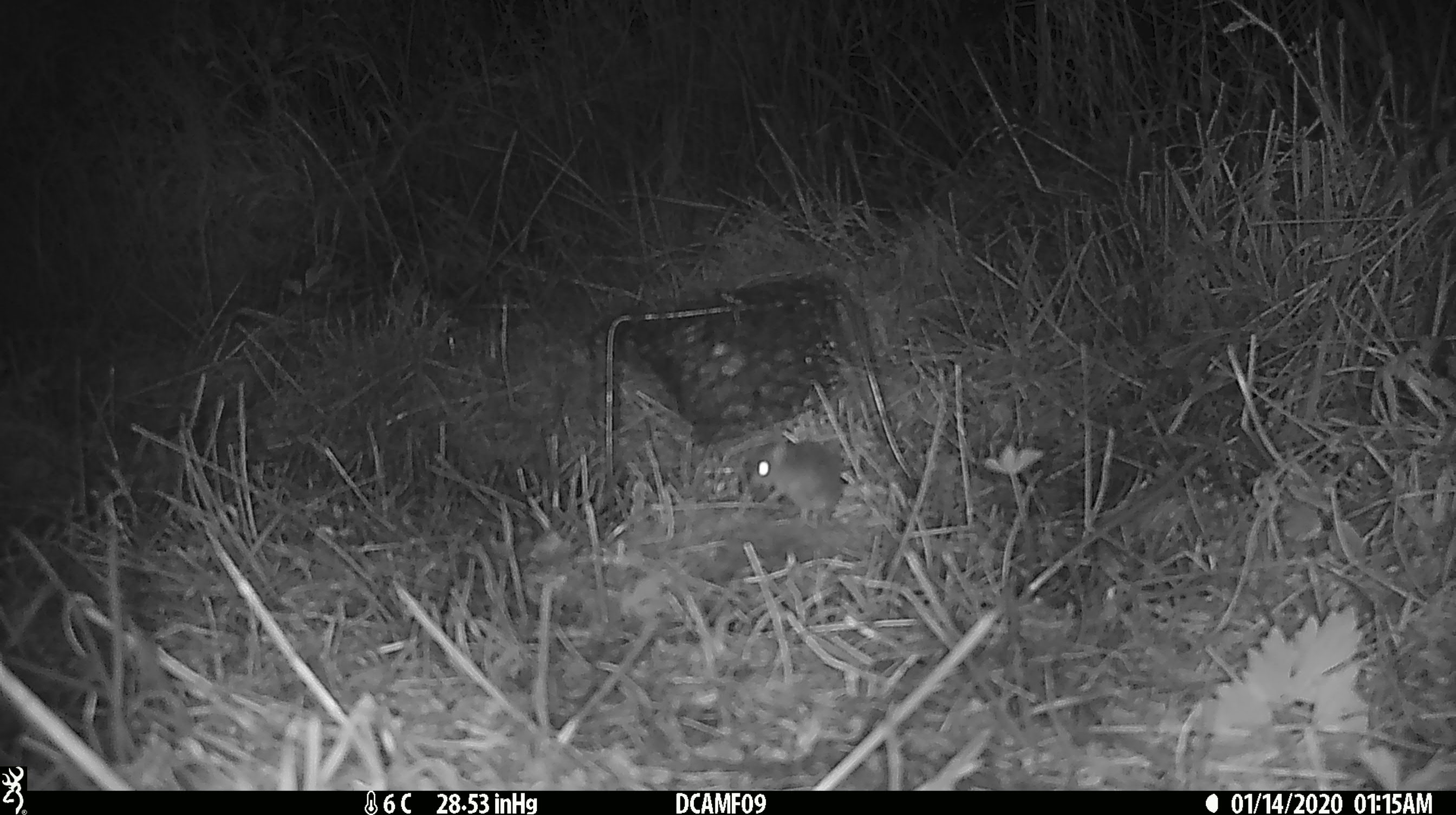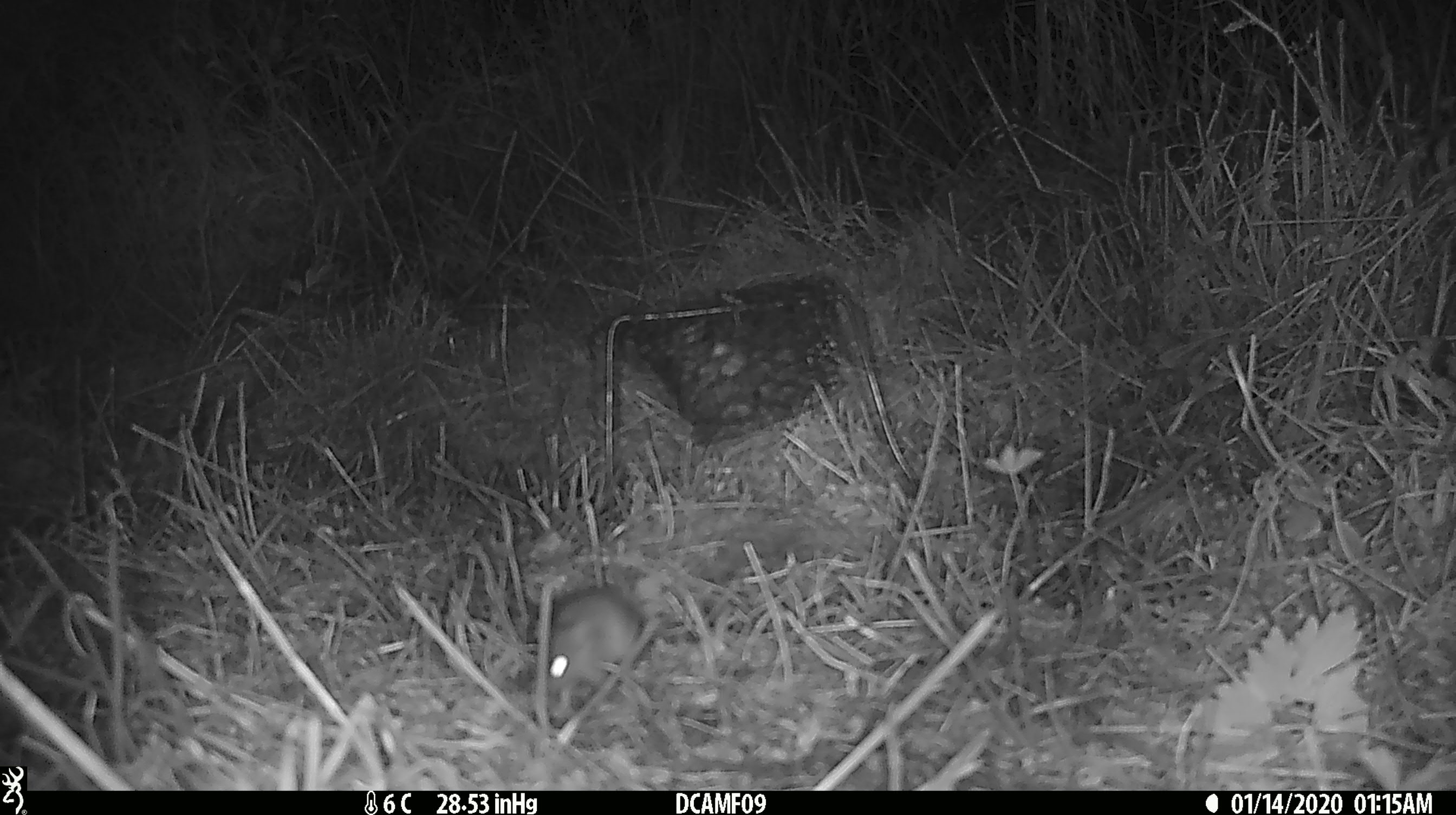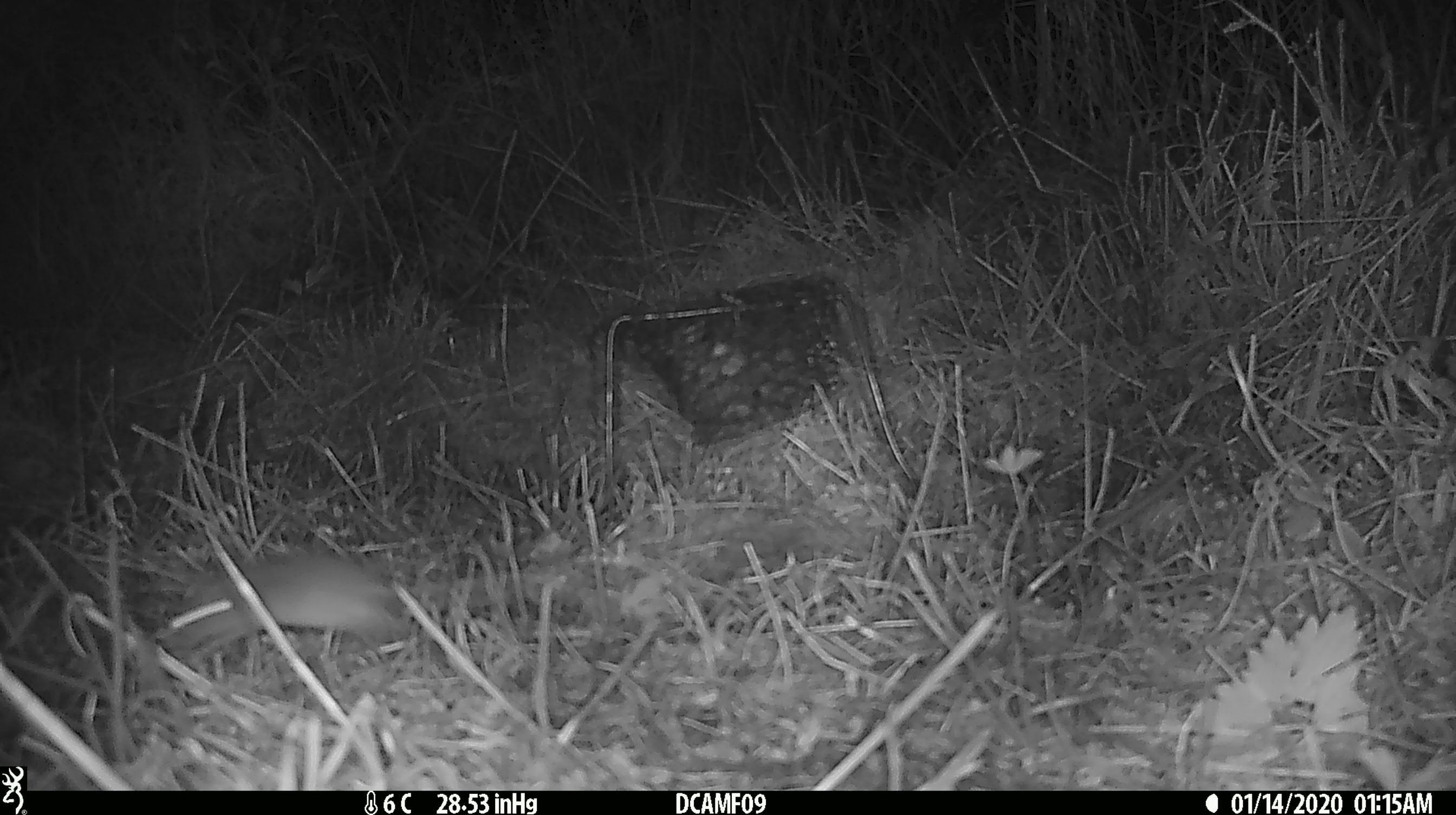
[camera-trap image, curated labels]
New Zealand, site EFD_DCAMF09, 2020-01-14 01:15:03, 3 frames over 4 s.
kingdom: Animalia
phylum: Chordata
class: Mammalia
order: Rodentia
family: Muridae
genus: Mus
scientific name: Mus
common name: mouse